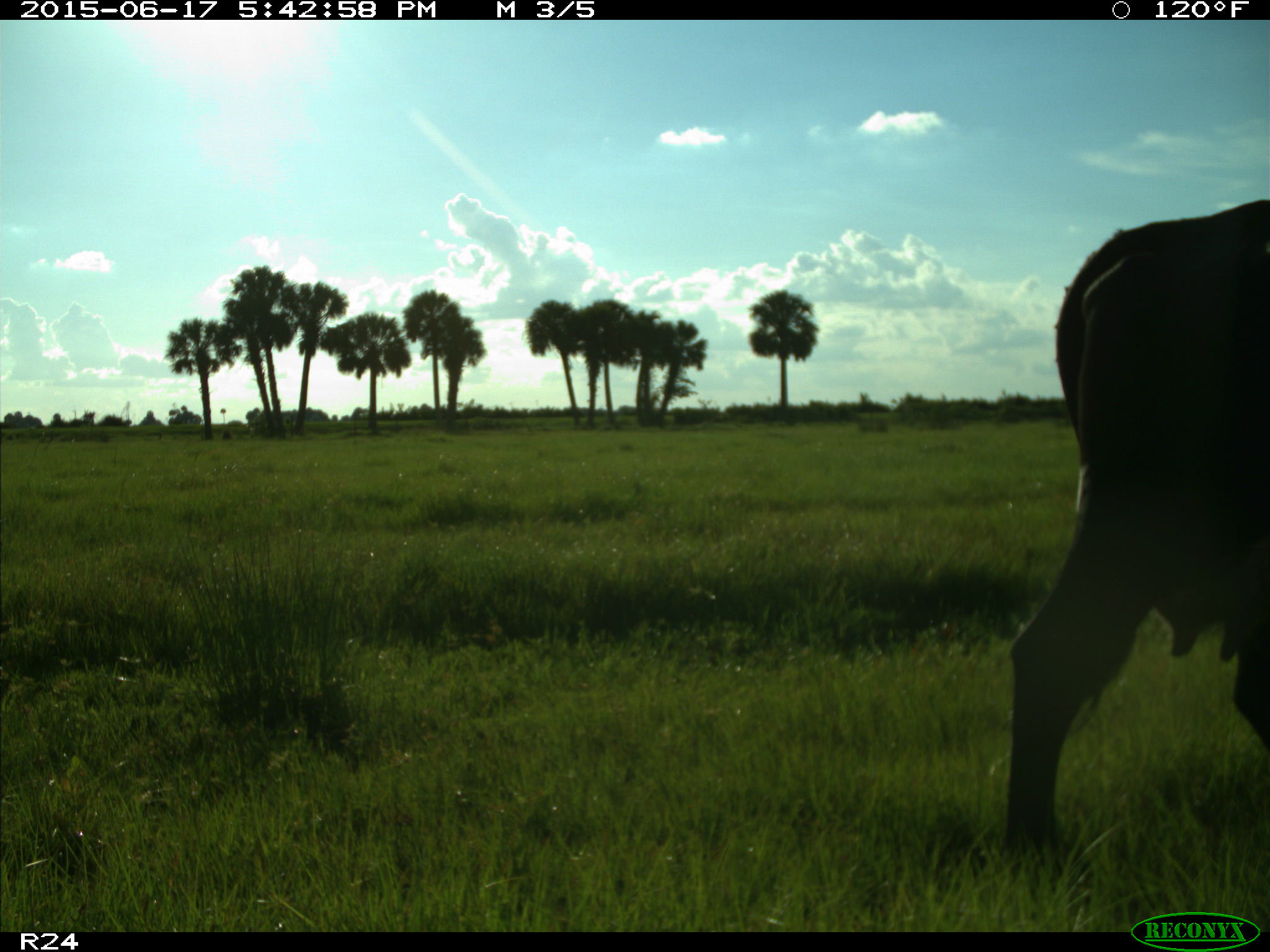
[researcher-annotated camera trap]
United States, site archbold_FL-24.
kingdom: Animalia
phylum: Chordata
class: Mammalia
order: Artiodactyla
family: Bovidae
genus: Bos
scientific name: Bos taurus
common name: domestic cow